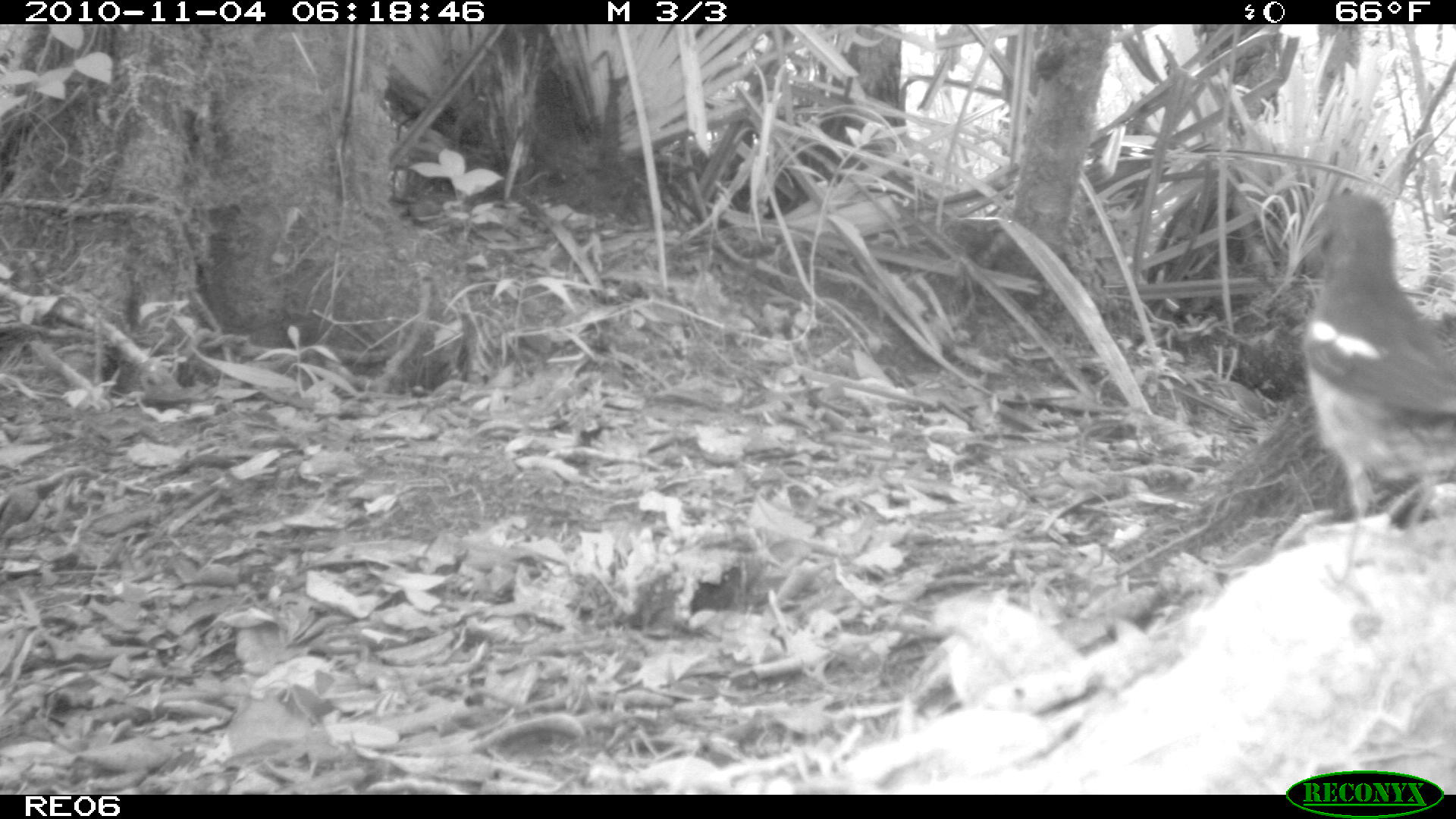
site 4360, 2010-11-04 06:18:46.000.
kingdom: Animalia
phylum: Chordata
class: Aves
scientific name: Aves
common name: bird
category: unknown bird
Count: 1.